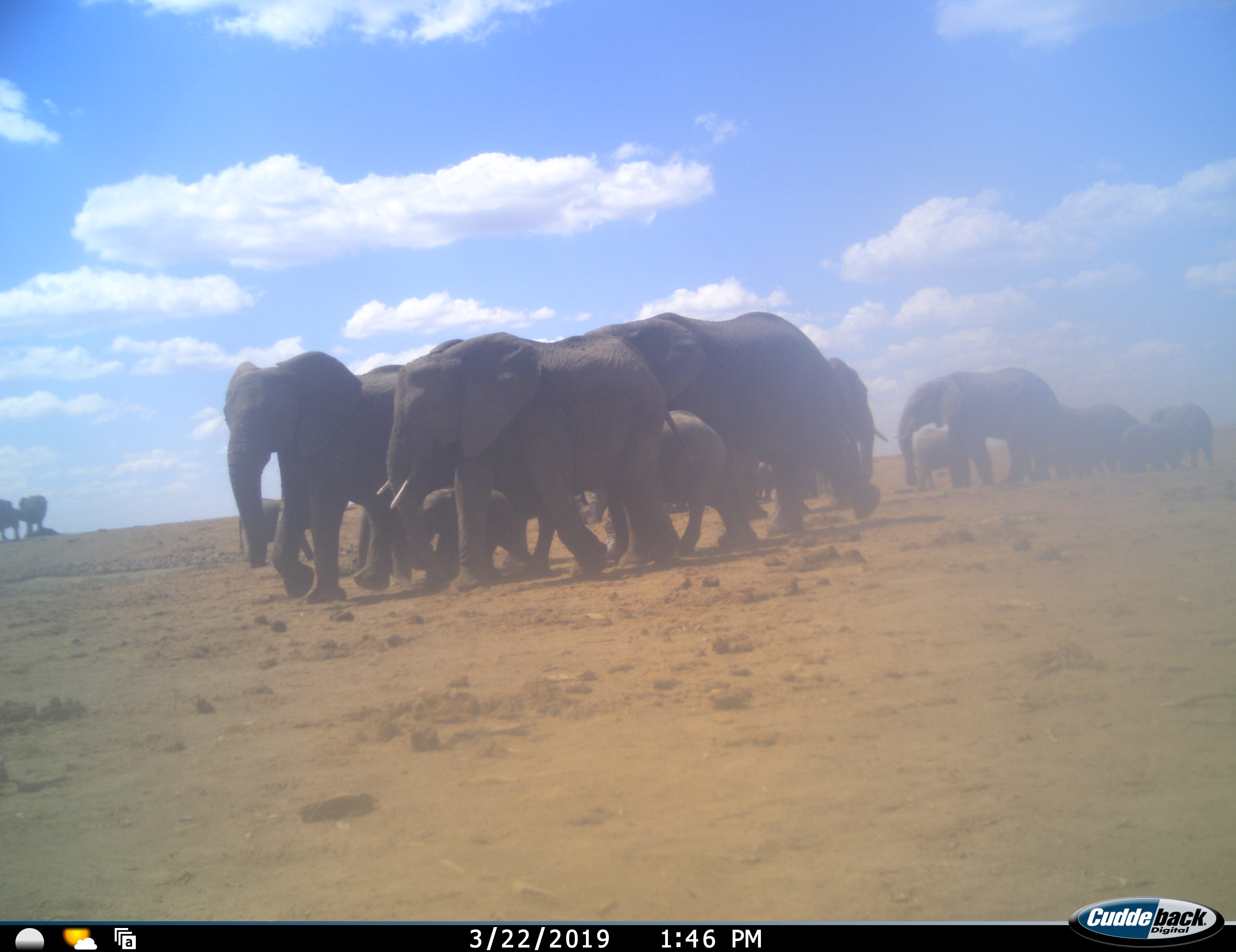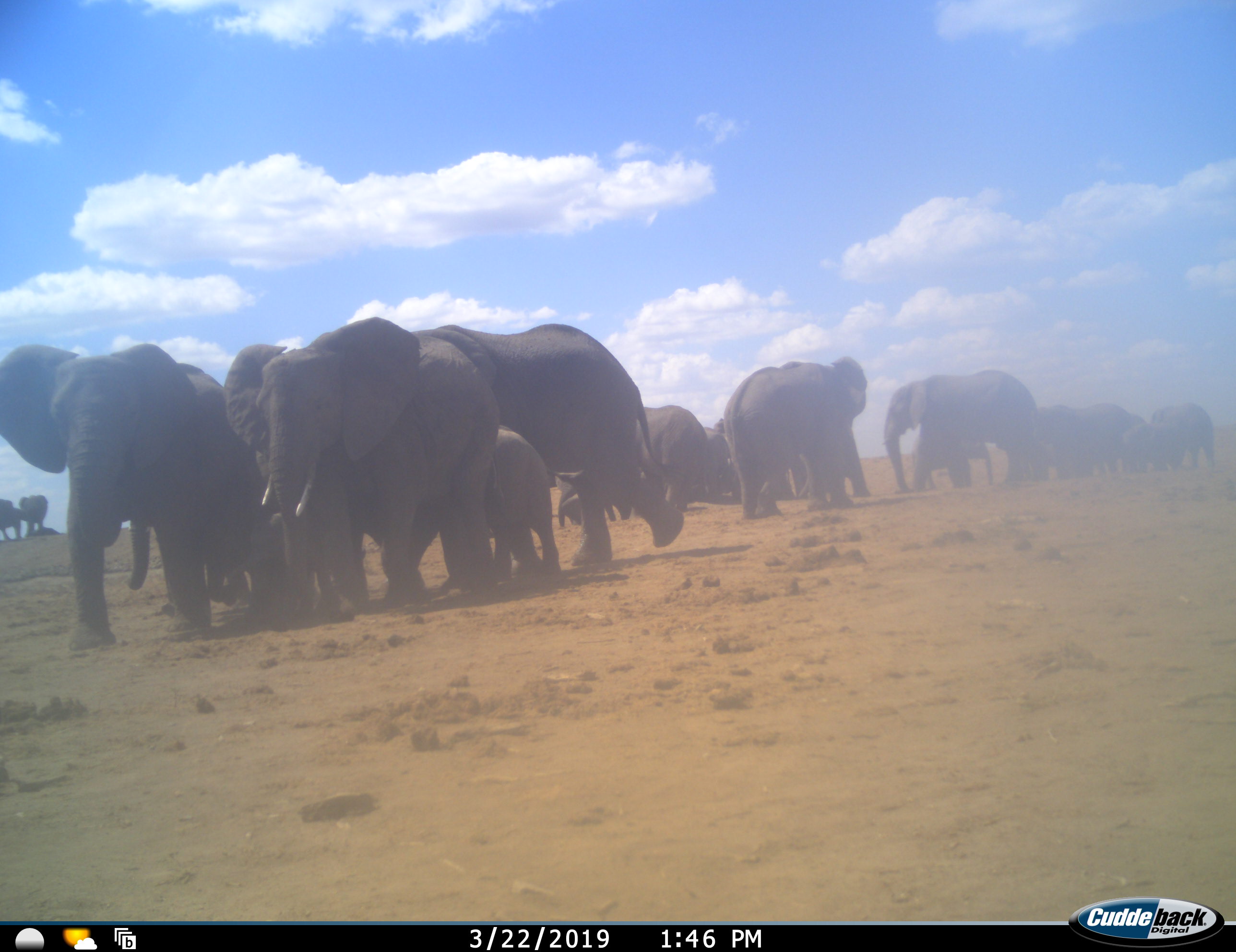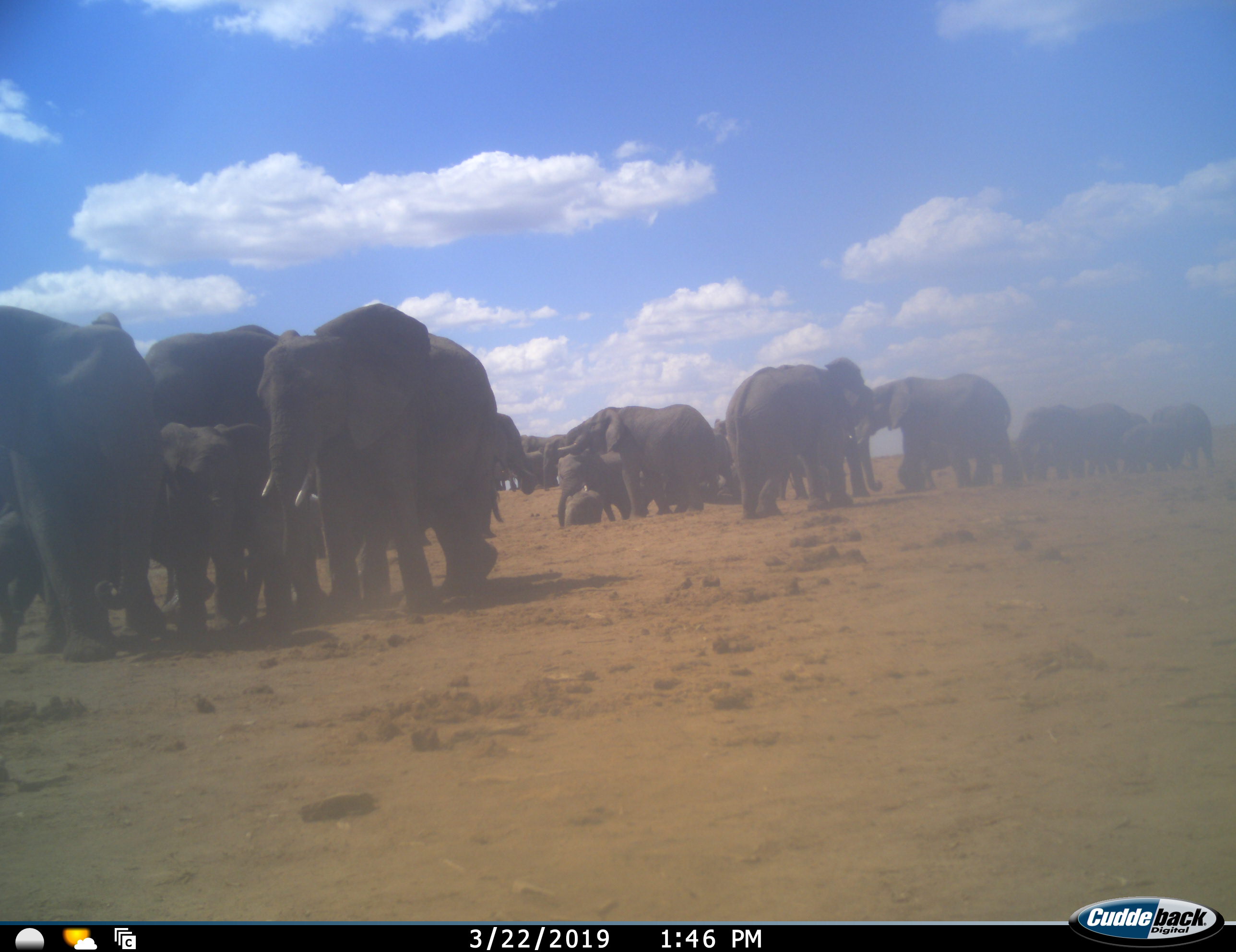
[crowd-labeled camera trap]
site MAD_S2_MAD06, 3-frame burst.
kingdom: Animalia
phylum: Chordata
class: Mammalia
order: Proboscidea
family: Elephantidae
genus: Loxodonta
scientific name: Loxodonta africana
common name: african bush elephant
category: elephant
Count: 11-50.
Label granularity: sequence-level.